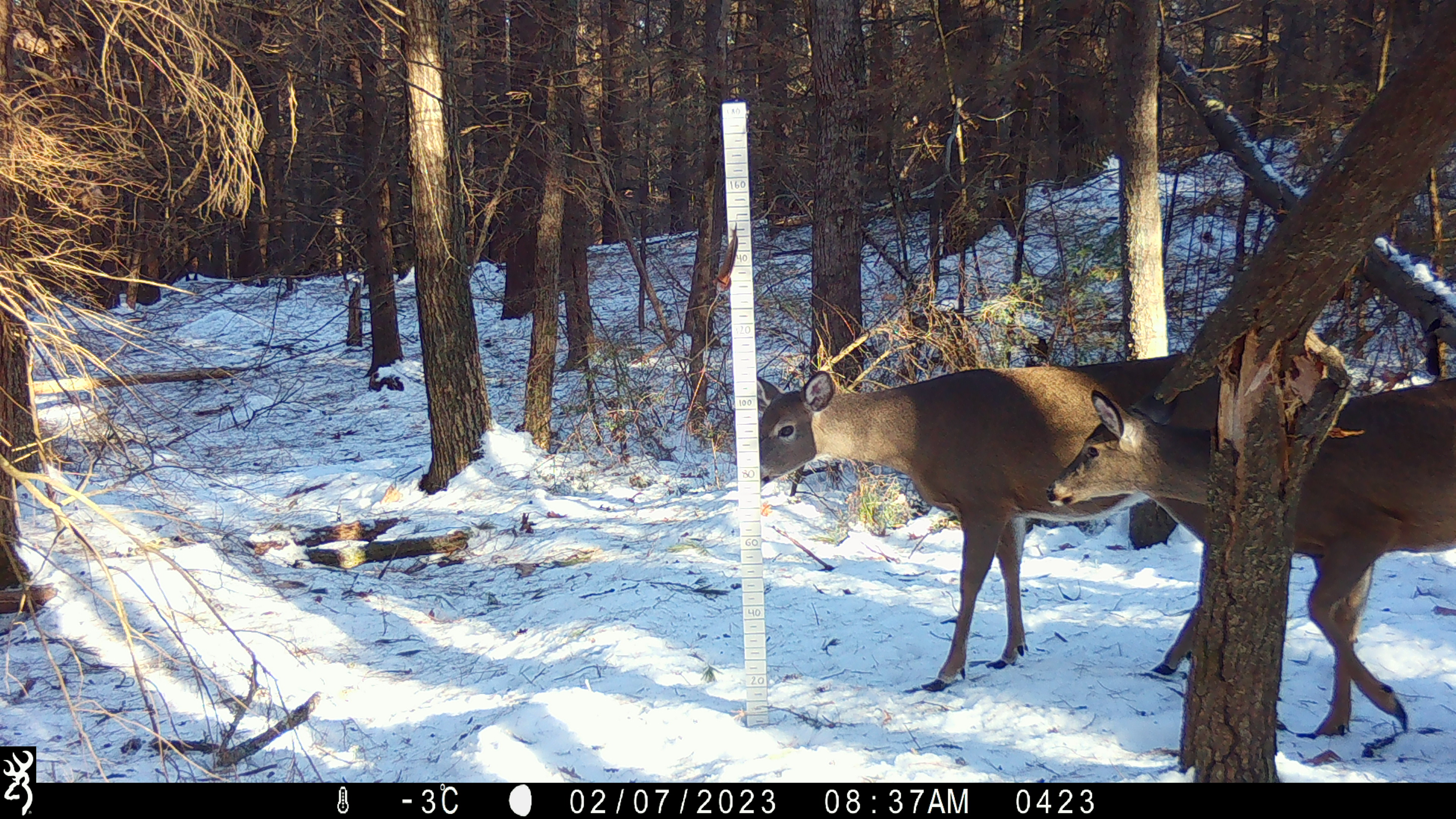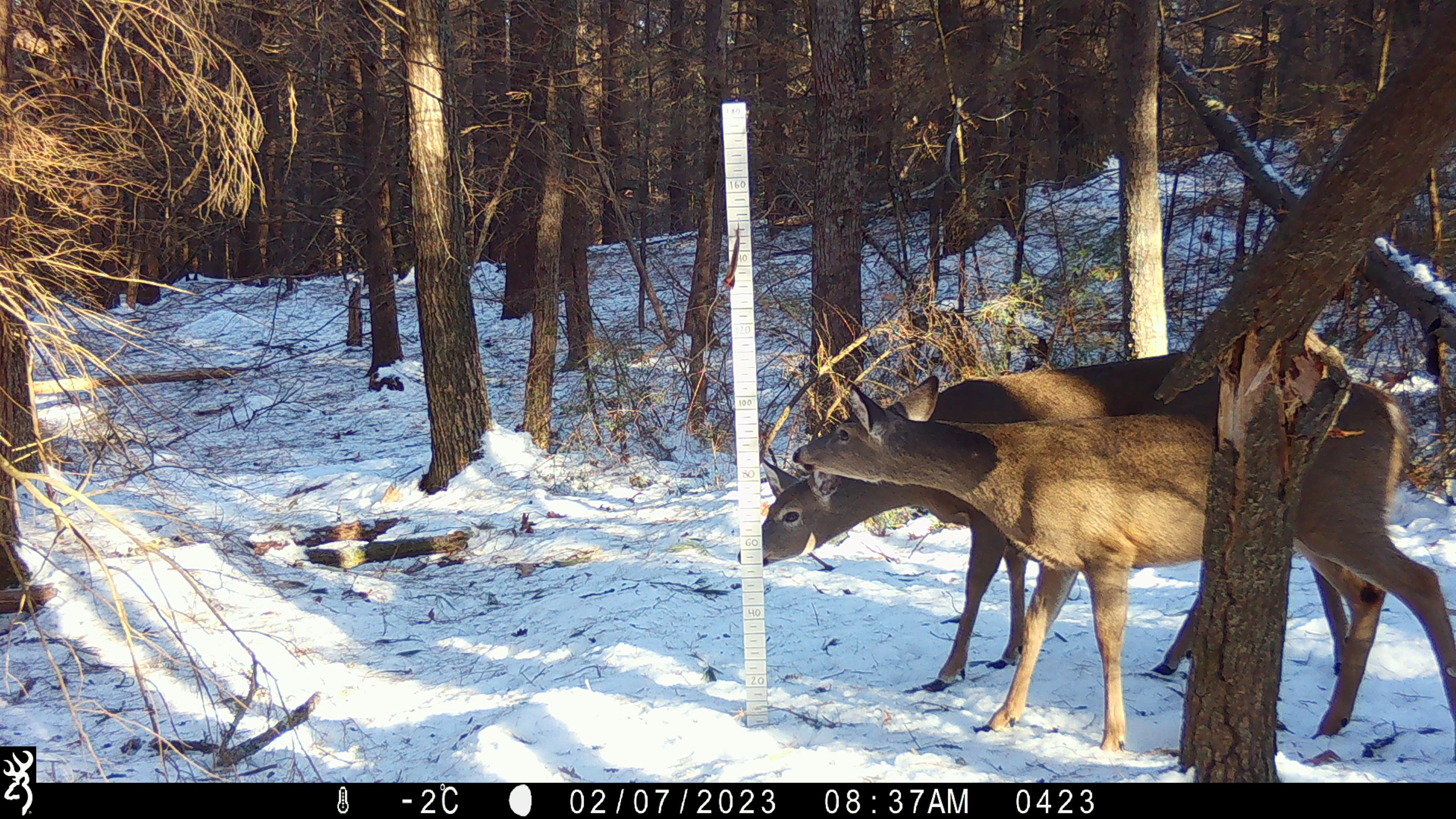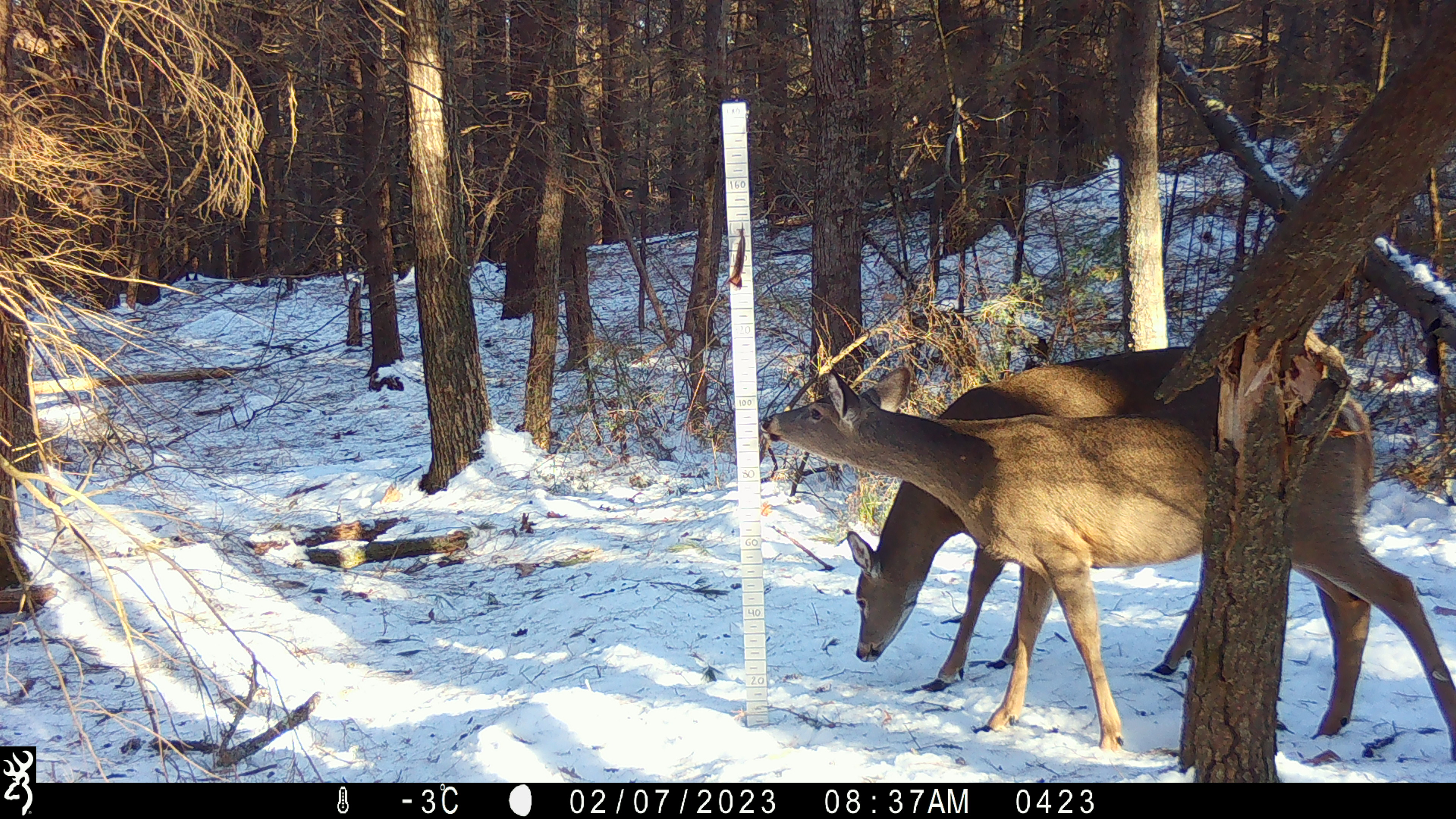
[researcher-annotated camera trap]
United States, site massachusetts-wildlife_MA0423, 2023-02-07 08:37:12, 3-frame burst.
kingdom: Animalia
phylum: Chordata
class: Mammalia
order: Artiodactyla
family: Cervidae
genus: Odocoileus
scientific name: Odocoileus virginianus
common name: white-tailed deer